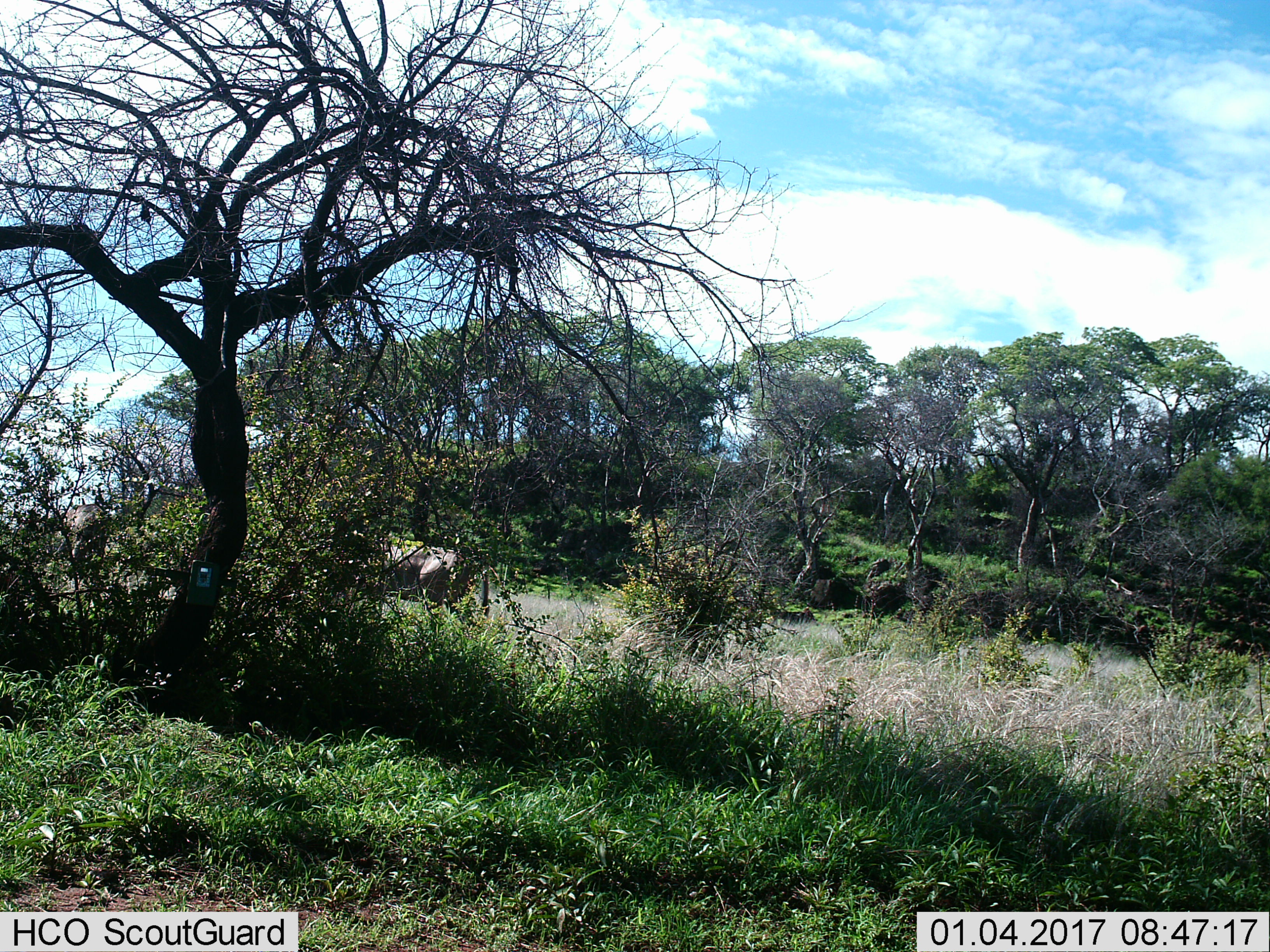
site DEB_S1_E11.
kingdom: Animalia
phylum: Chordata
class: Mammalia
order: Artiodactyla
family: Bovidae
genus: Tragelaphus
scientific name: Tragelaphus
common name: kudu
Kudu (Tragelaphus), count 1. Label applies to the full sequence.